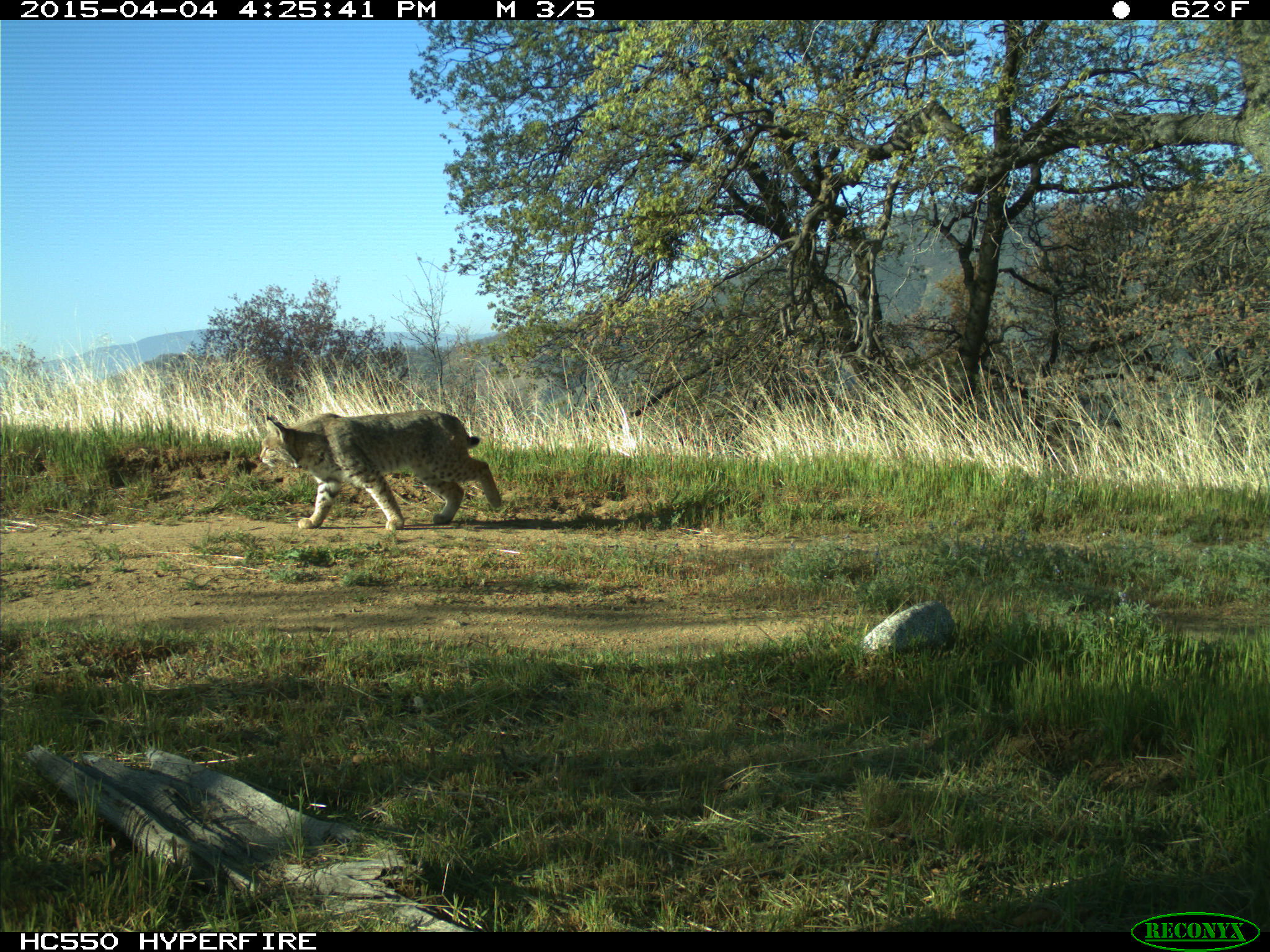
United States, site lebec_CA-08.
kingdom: Animalia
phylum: Chordata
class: Mammalia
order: Carnivora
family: Felidae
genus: Lynx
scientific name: Lynx rufus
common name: bobcat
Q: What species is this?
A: Lynx rufus (bobcat).